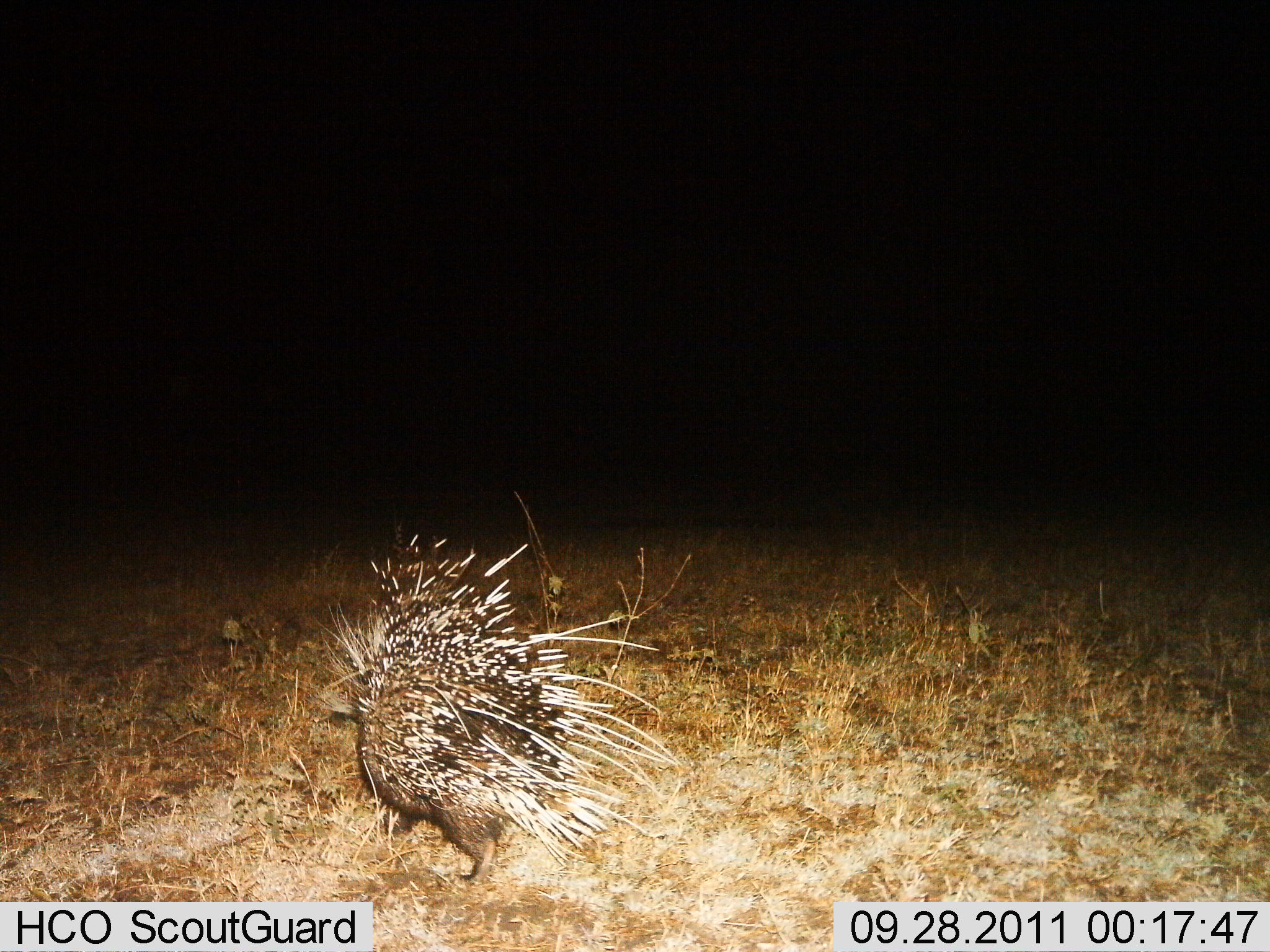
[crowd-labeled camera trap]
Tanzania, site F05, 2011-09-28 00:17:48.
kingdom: Animalia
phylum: Chordata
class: Mammalia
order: Rodentia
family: Hystricidae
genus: Hystrix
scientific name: Hystrix cristata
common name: crested porcupine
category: porcupine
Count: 1.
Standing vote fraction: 42%.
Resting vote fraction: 0%.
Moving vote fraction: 67%.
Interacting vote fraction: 0%.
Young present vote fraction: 0%.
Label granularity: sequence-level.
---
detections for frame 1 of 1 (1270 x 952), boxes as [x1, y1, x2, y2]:
animal: [313, 527, 683, 890]